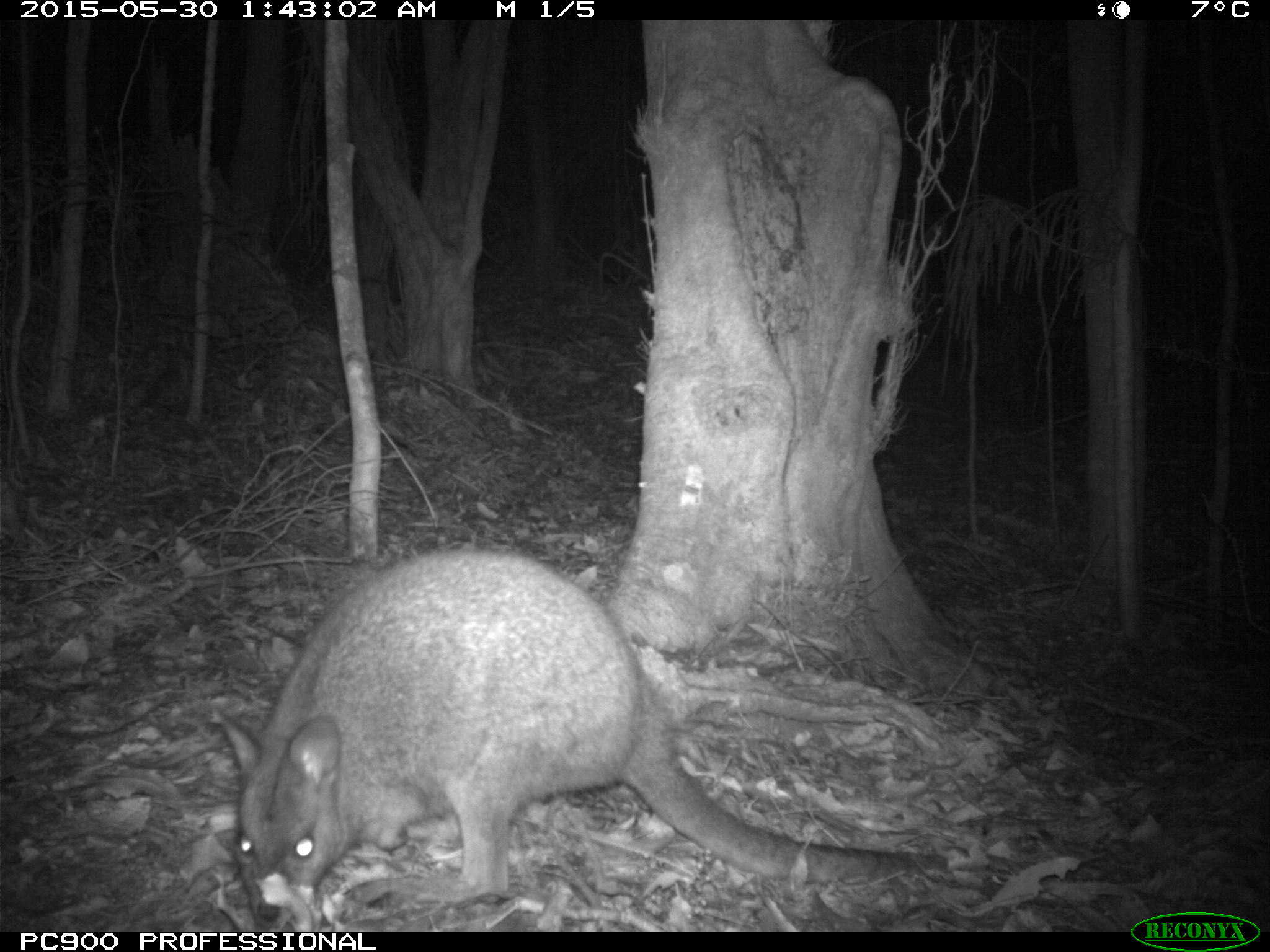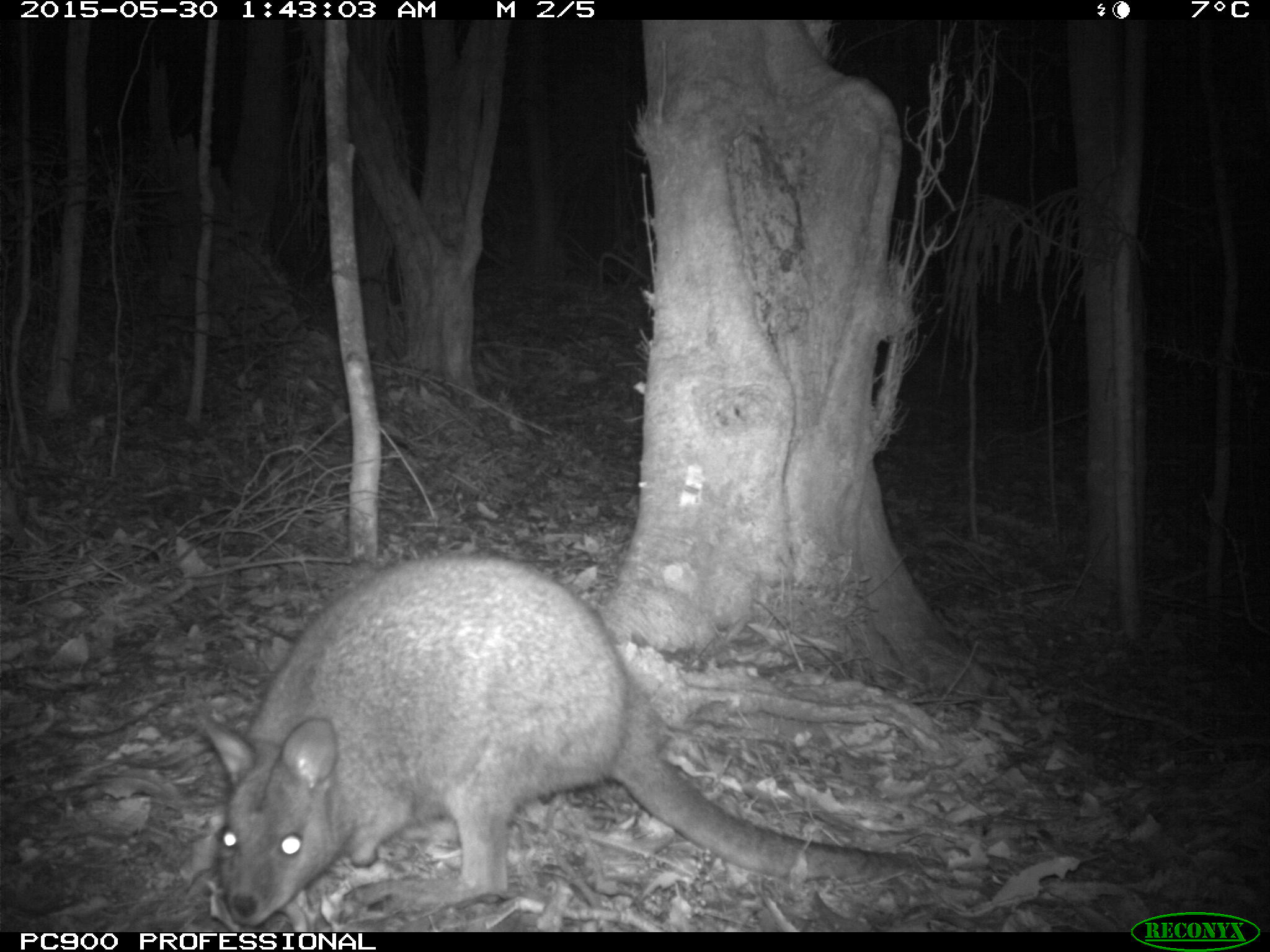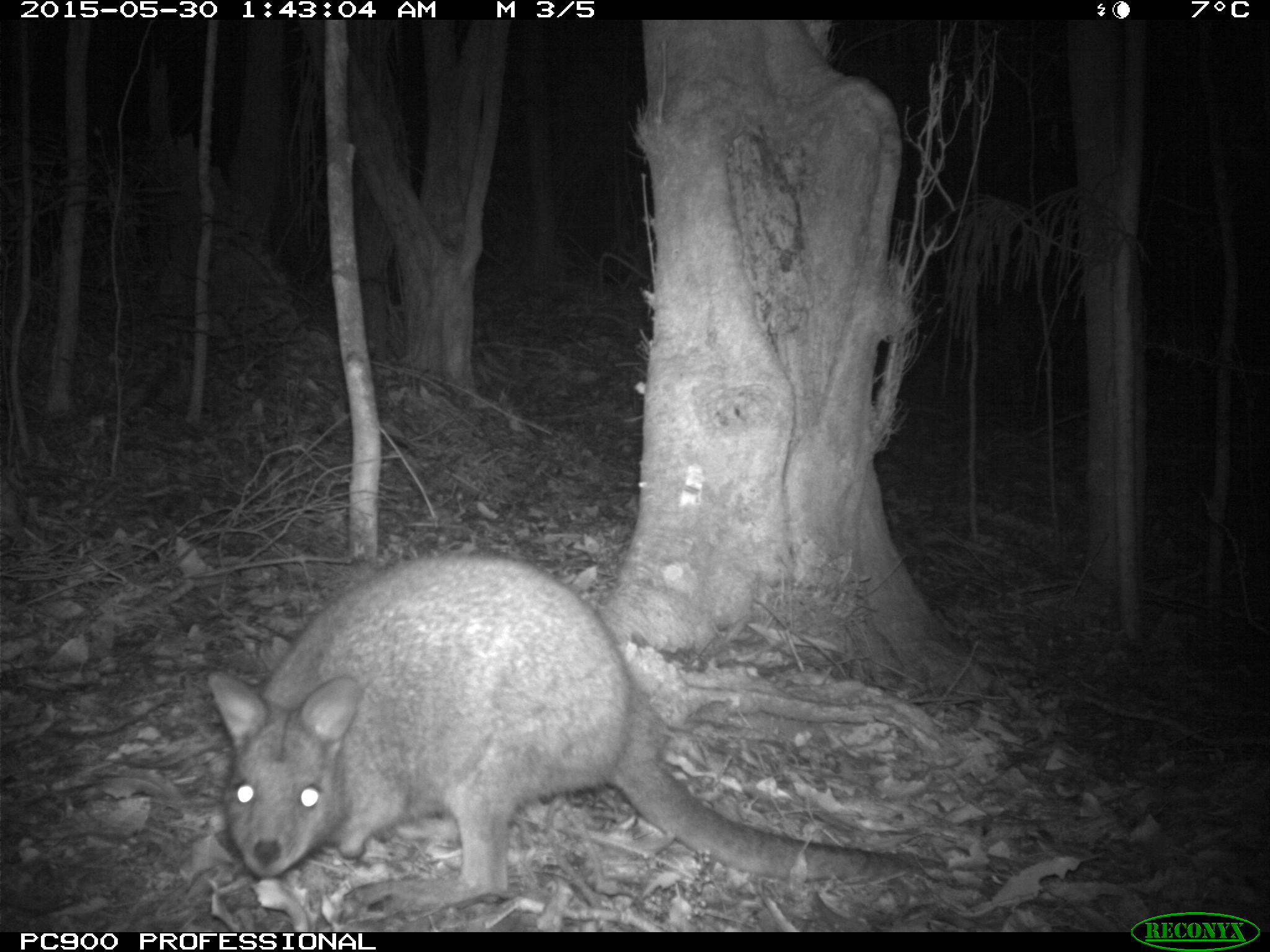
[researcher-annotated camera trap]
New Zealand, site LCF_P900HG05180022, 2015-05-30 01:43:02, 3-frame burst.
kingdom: Animalia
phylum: Chordata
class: Mammalia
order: Diprotodontia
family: Macropodidae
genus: Notamacropus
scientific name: Notamacropus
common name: wallaby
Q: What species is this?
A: Wallaby (Notamacropus).